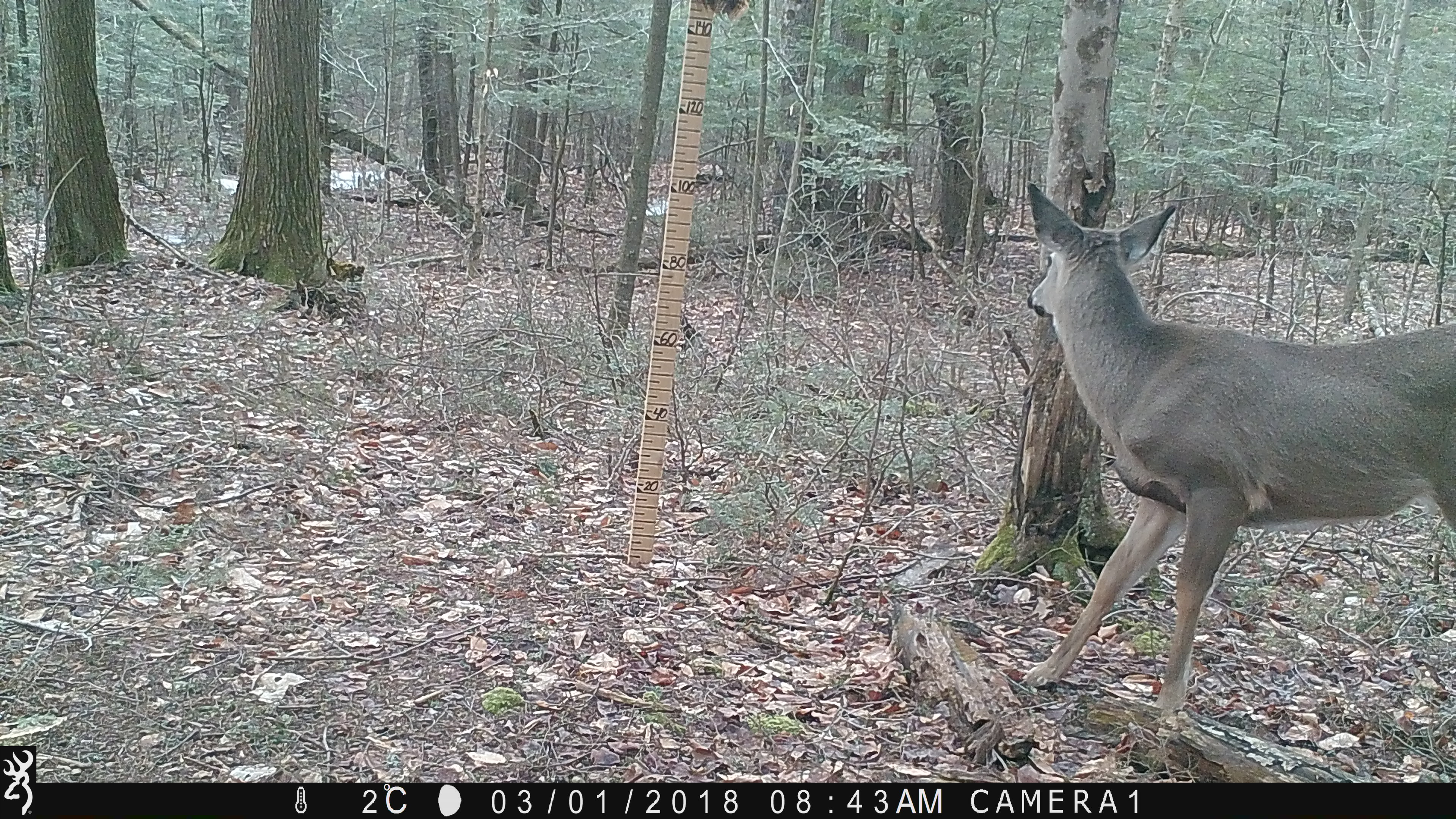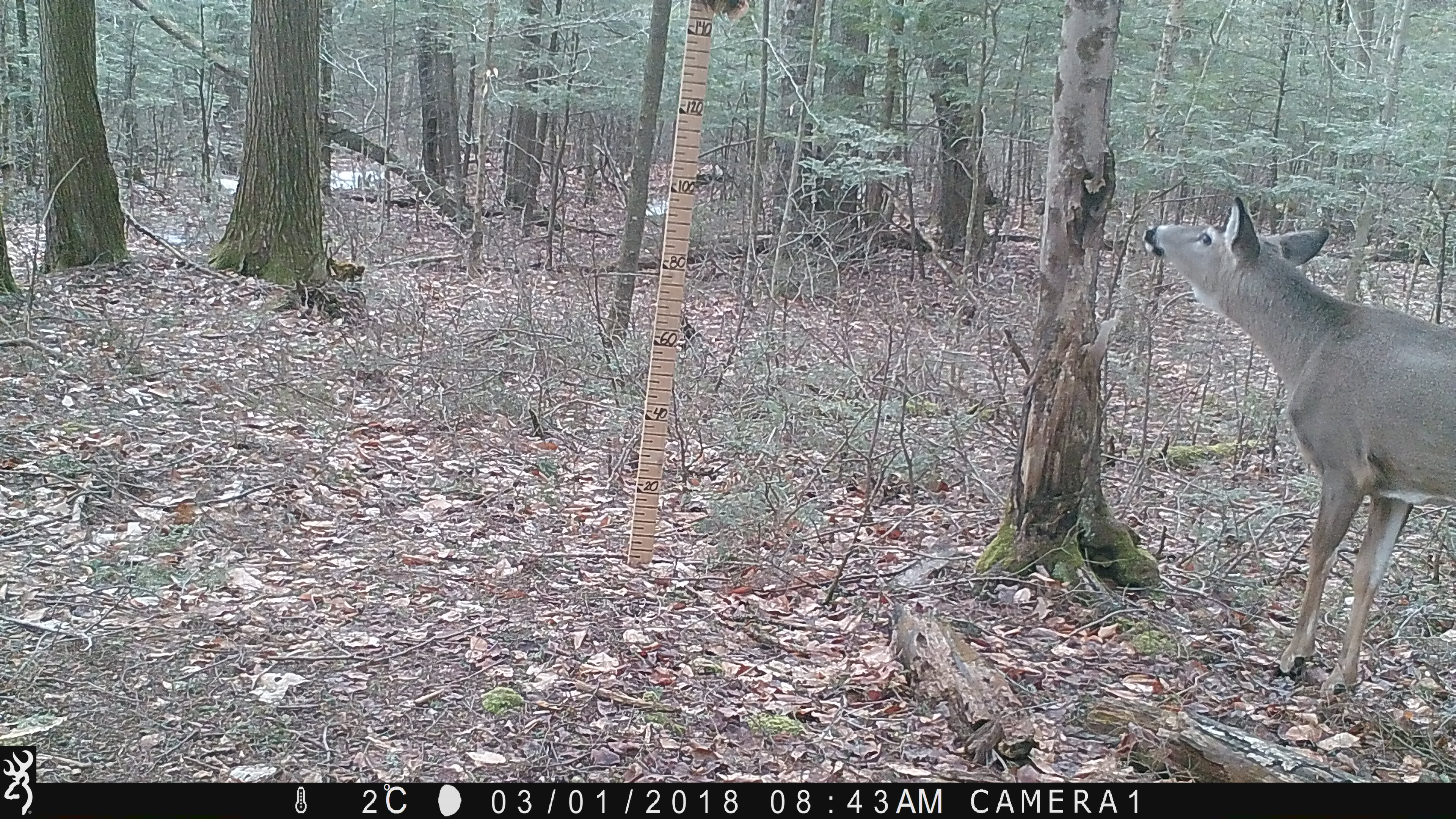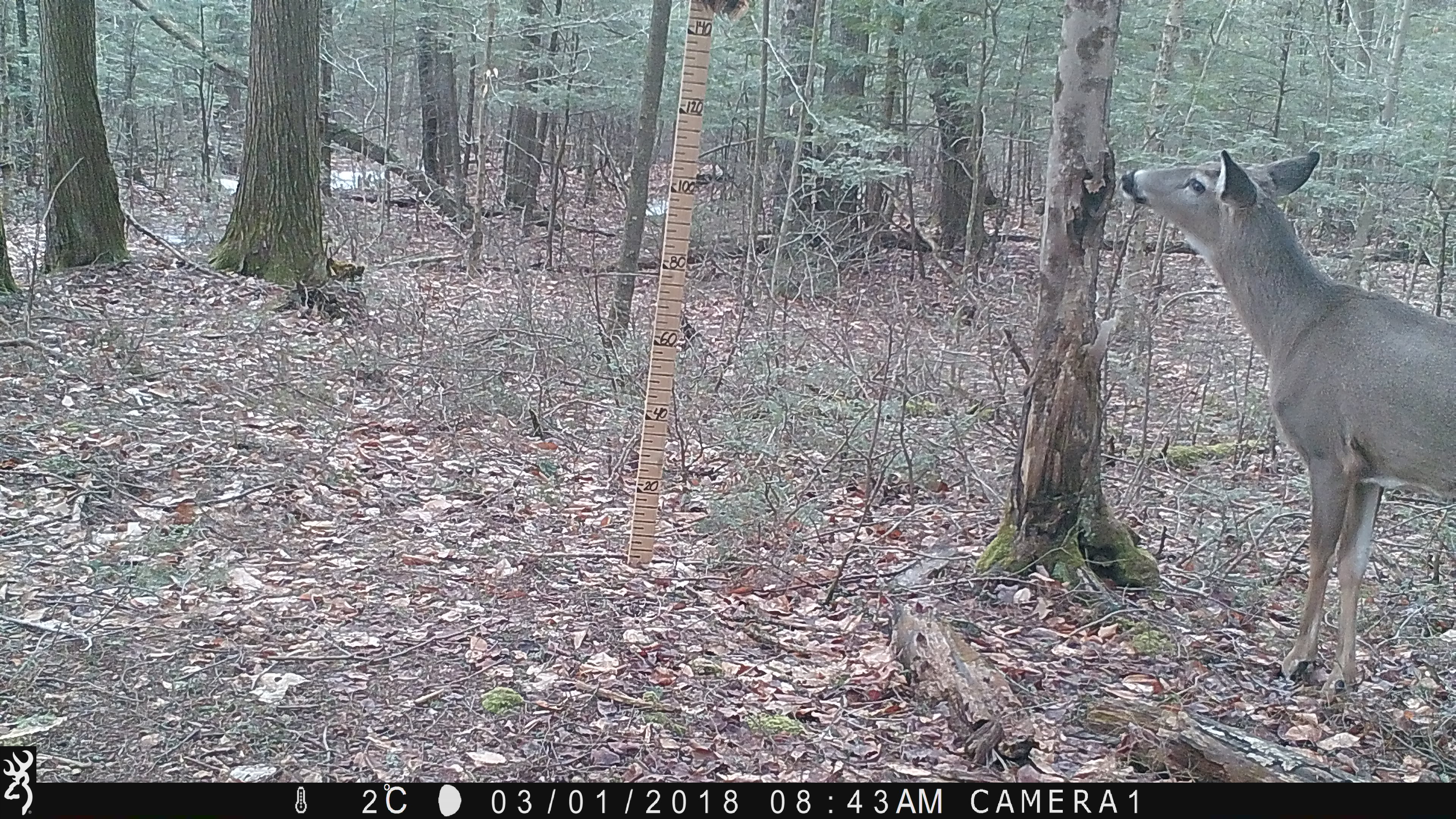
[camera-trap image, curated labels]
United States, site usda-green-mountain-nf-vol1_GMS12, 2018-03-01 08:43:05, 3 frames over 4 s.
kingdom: Animalia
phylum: Chordata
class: Mammalia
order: Artiodactyla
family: Cervidae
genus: Odocoileus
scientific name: Odocoileus virginianus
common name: white-tailed deer